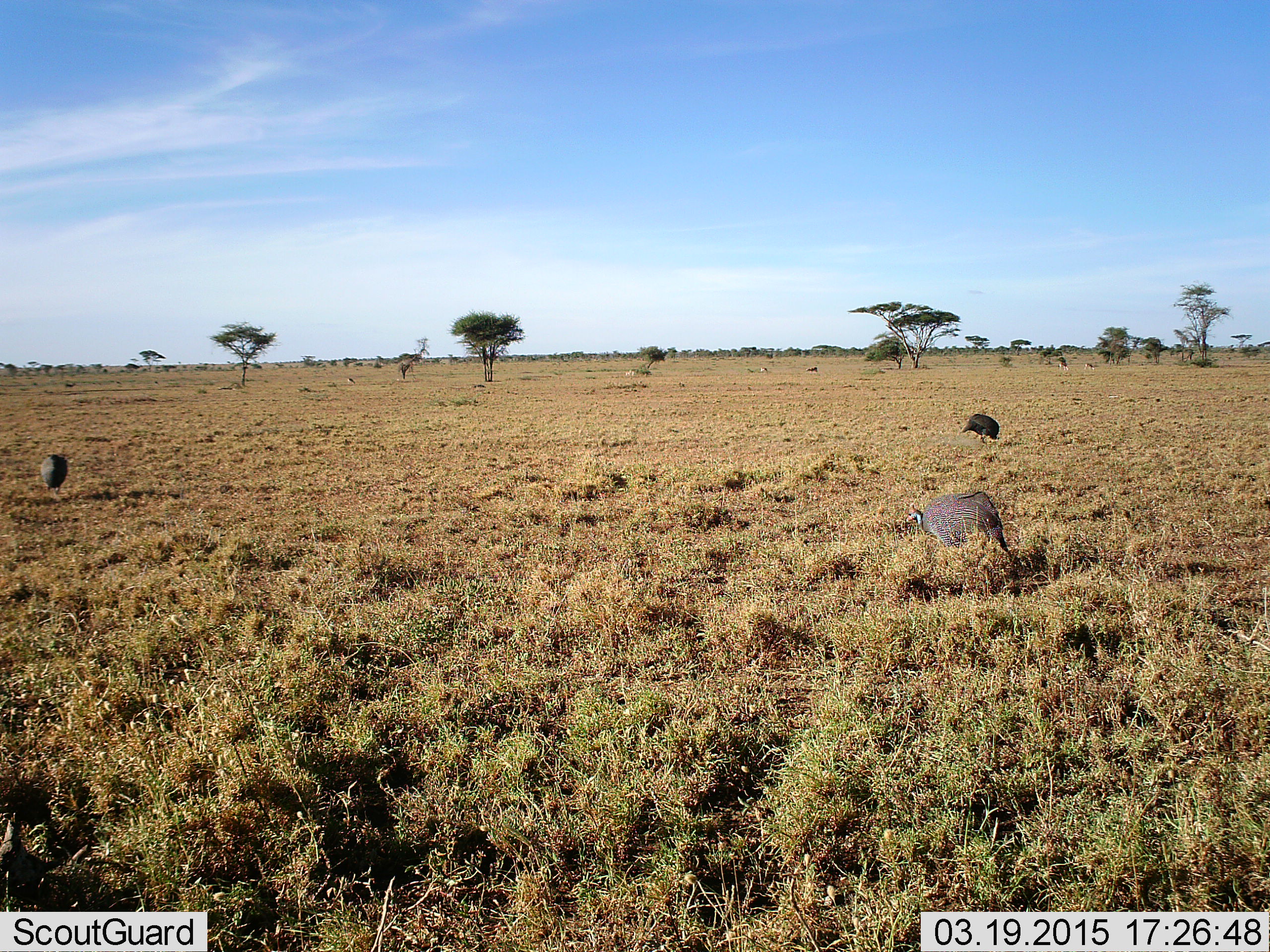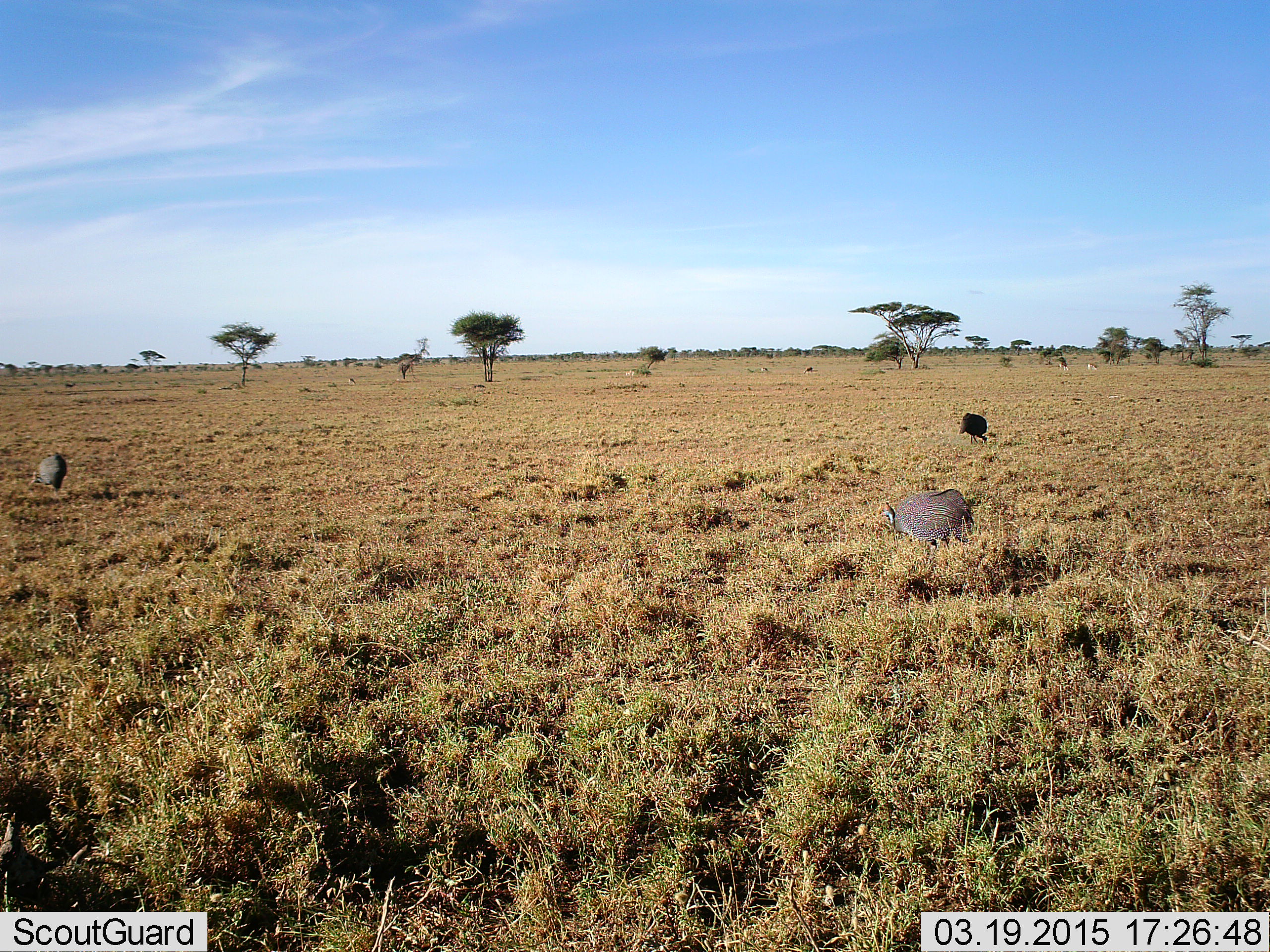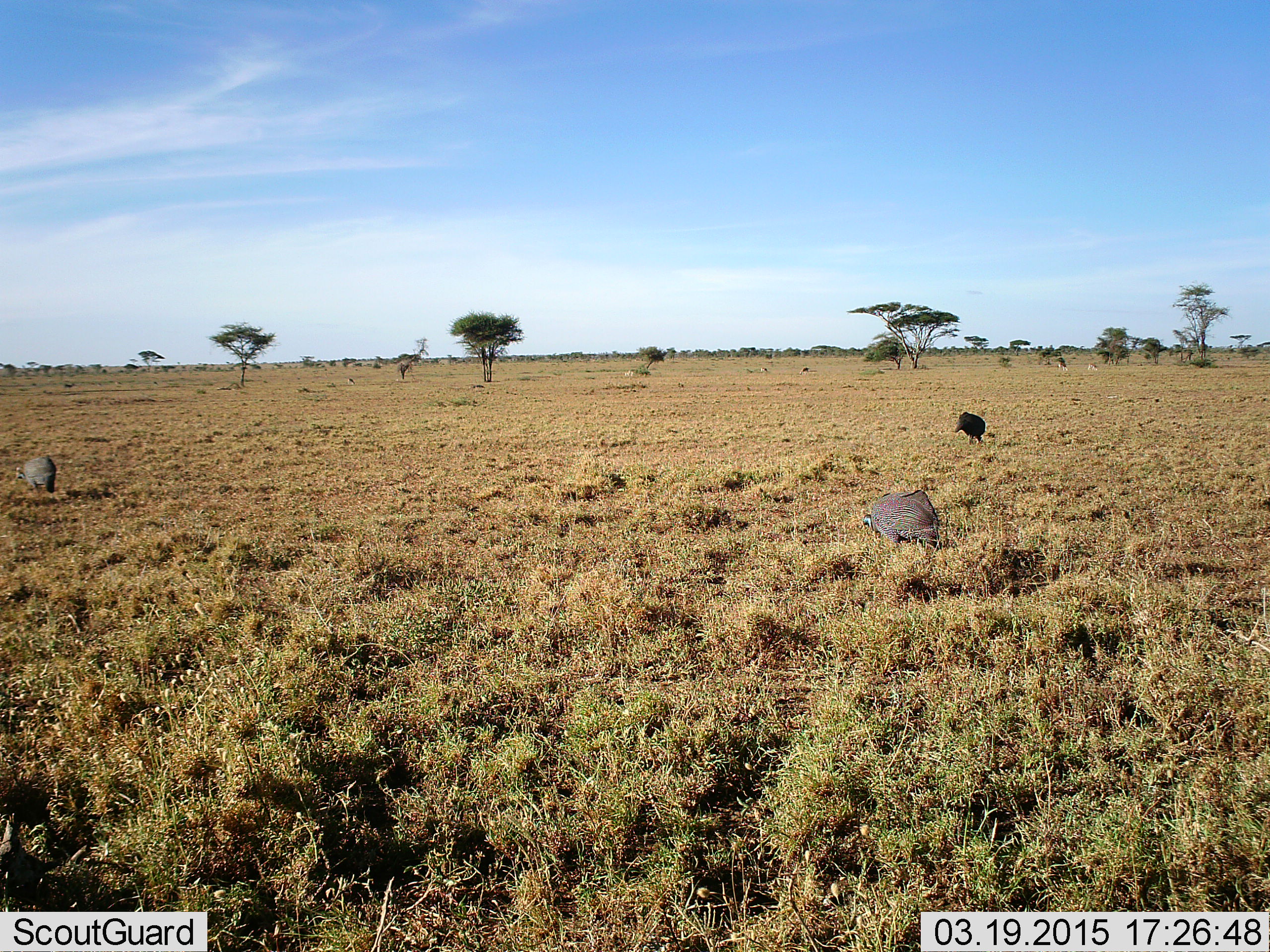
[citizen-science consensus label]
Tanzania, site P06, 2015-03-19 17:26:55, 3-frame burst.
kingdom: Animalia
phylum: Chordata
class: Aves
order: Galliformes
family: Numididae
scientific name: Numididae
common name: guinea fowl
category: guineafowl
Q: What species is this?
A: Guineafowl (guinea fowl) (Numididae).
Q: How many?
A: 3.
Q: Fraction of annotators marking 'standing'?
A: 9%.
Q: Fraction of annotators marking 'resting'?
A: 0%.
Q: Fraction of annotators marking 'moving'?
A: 36%.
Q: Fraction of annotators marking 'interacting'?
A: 0%.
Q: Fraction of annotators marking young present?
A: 0%.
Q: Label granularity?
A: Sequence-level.